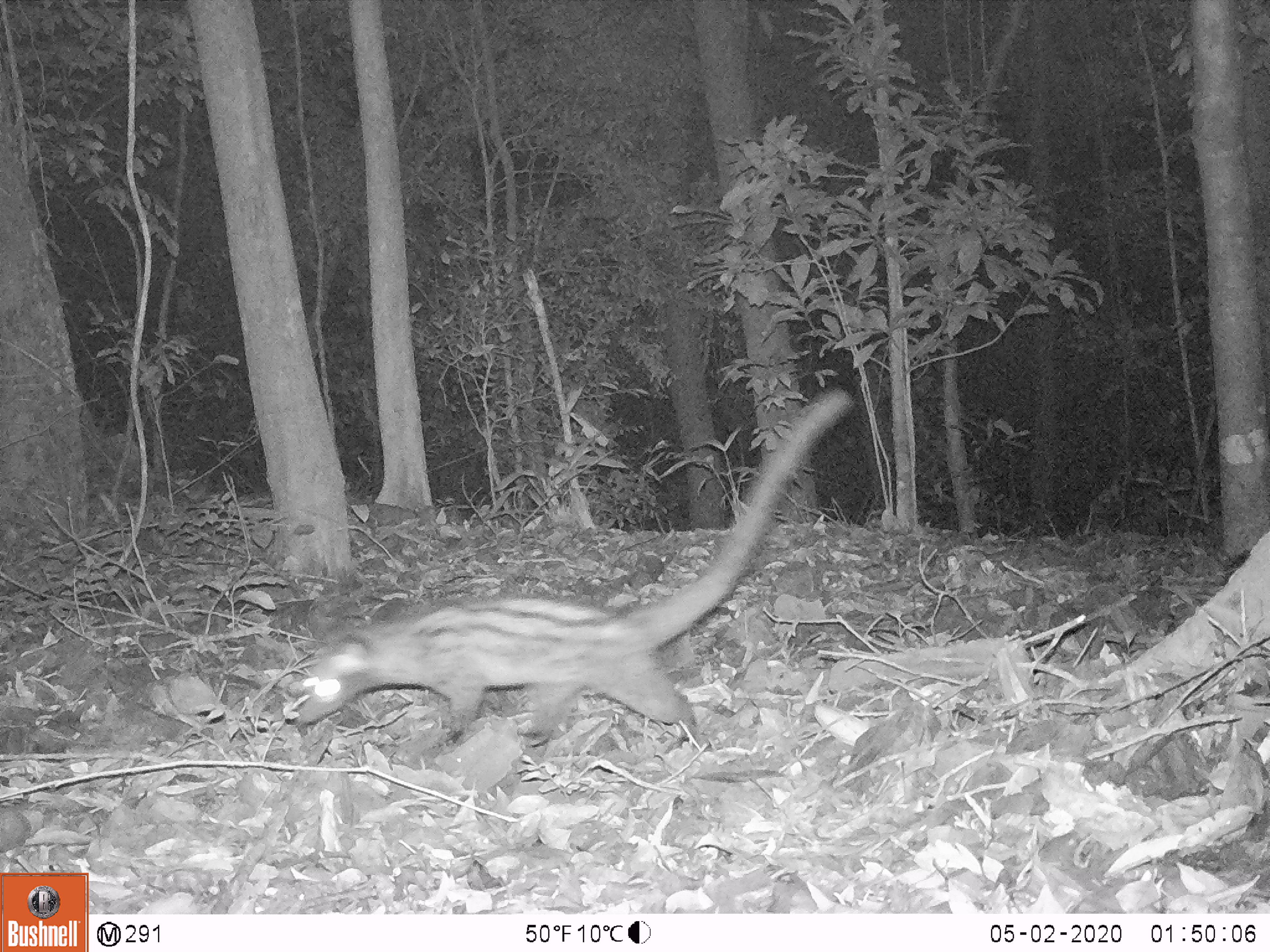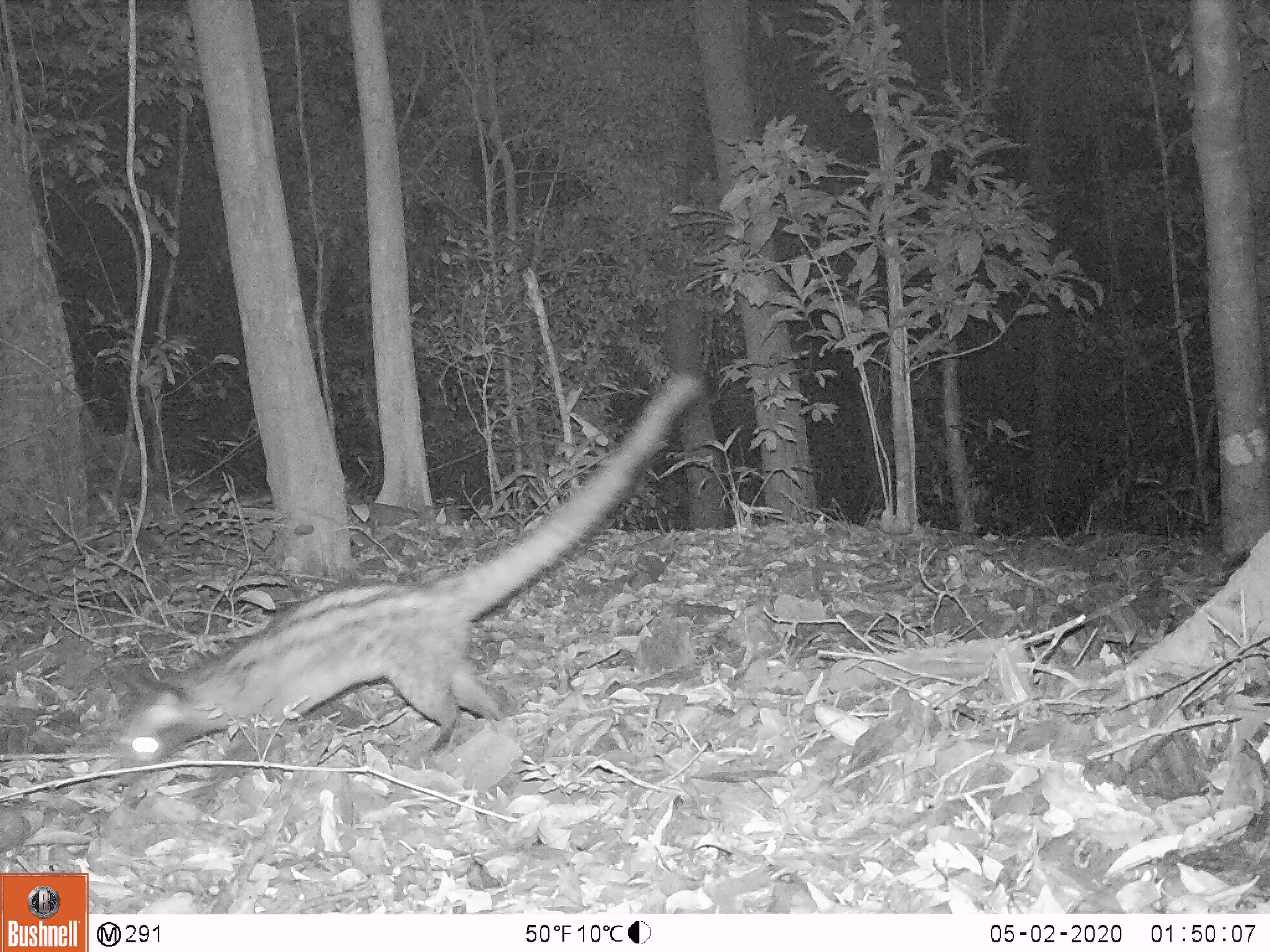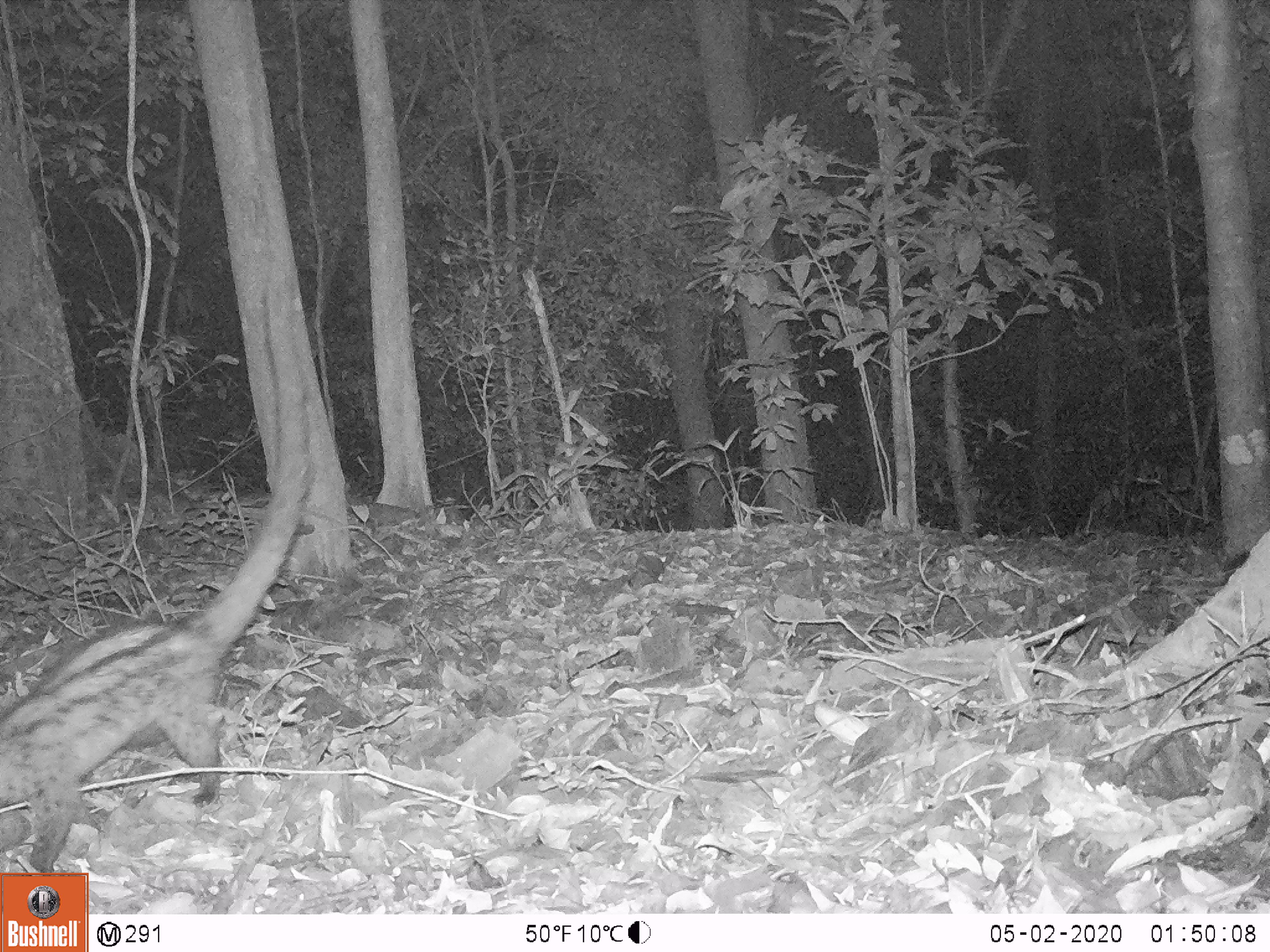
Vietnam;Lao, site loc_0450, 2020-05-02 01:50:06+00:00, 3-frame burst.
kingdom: Animalia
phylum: Chordata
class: Mammalia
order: Carnivora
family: Viverridae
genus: Paradoxurus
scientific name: Paradoxurus hermaphroditus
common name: common palm civet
Common palm civet (Paradoxurus hermaphroditus). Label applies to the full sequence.